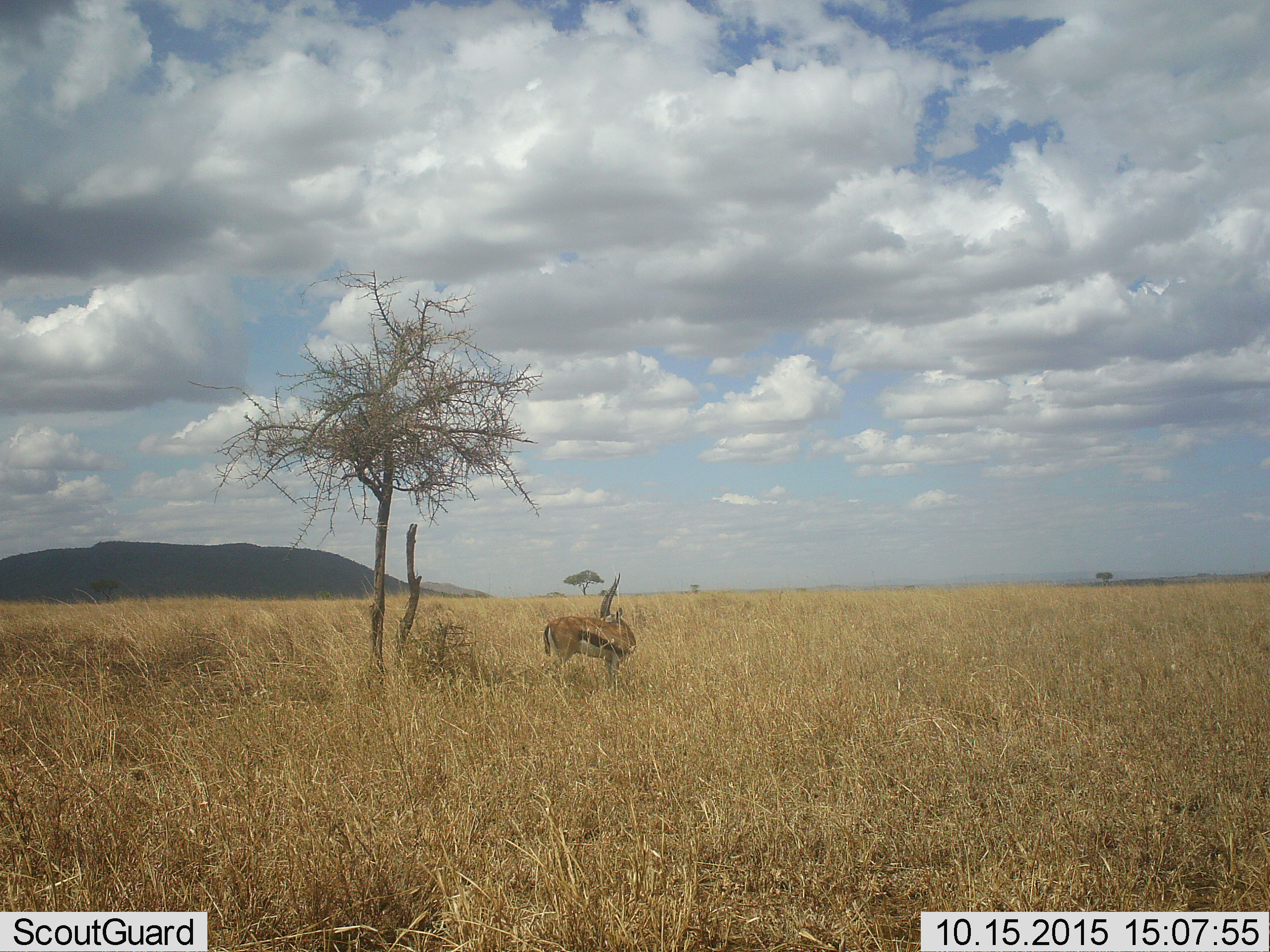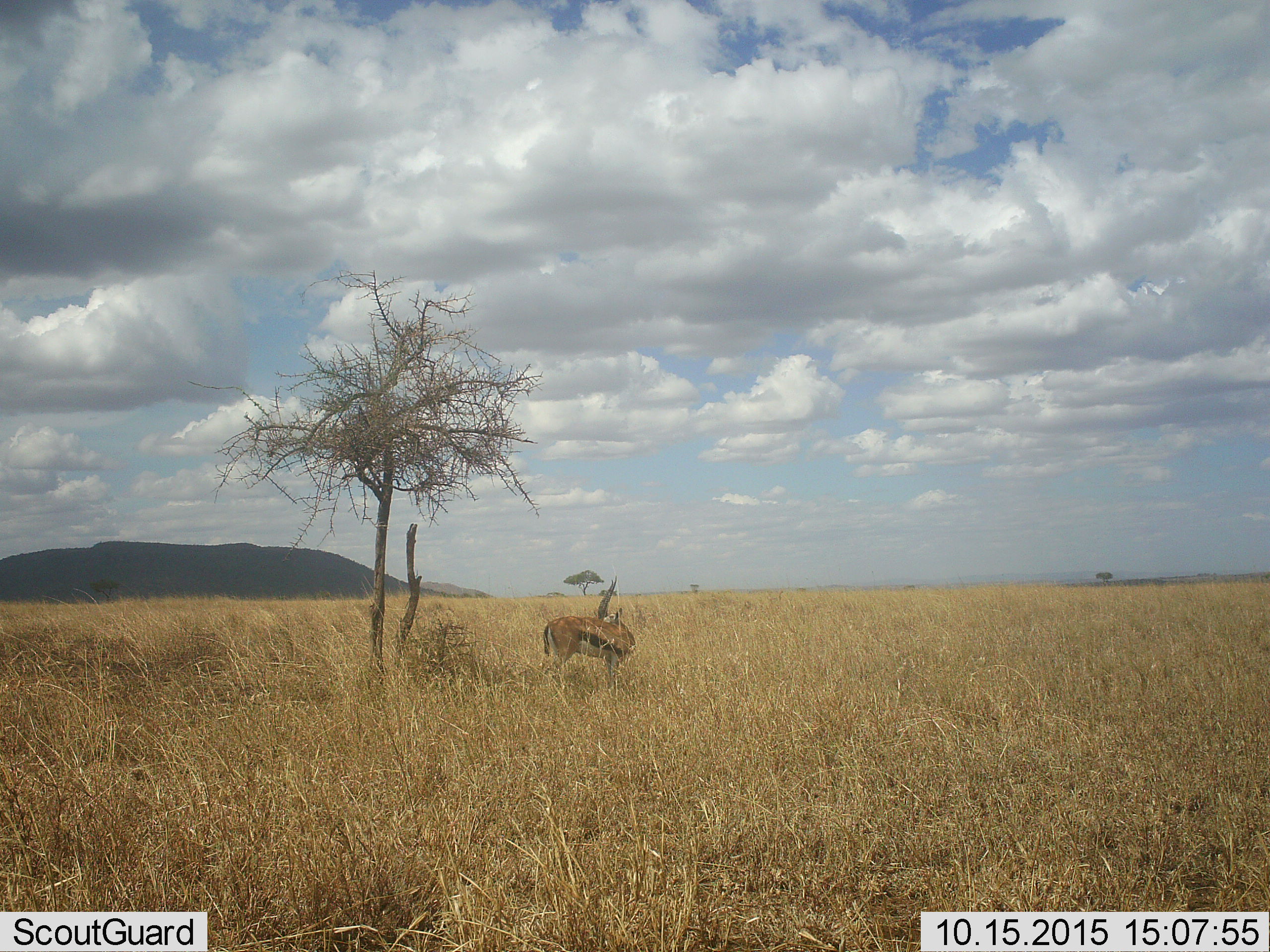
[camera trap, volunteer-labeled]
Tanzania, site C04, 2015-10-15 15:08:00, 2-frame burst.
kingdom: Animalia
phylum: Chordata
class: Mammalia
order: Artiodactyla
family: Bovidae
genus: Eudorcas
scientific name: Eudorcas thomsonii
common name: thomson's gazelle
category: gazellethomsons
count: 1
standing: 95%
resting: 0%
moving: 0%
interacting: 0%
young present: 0%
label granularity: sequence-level